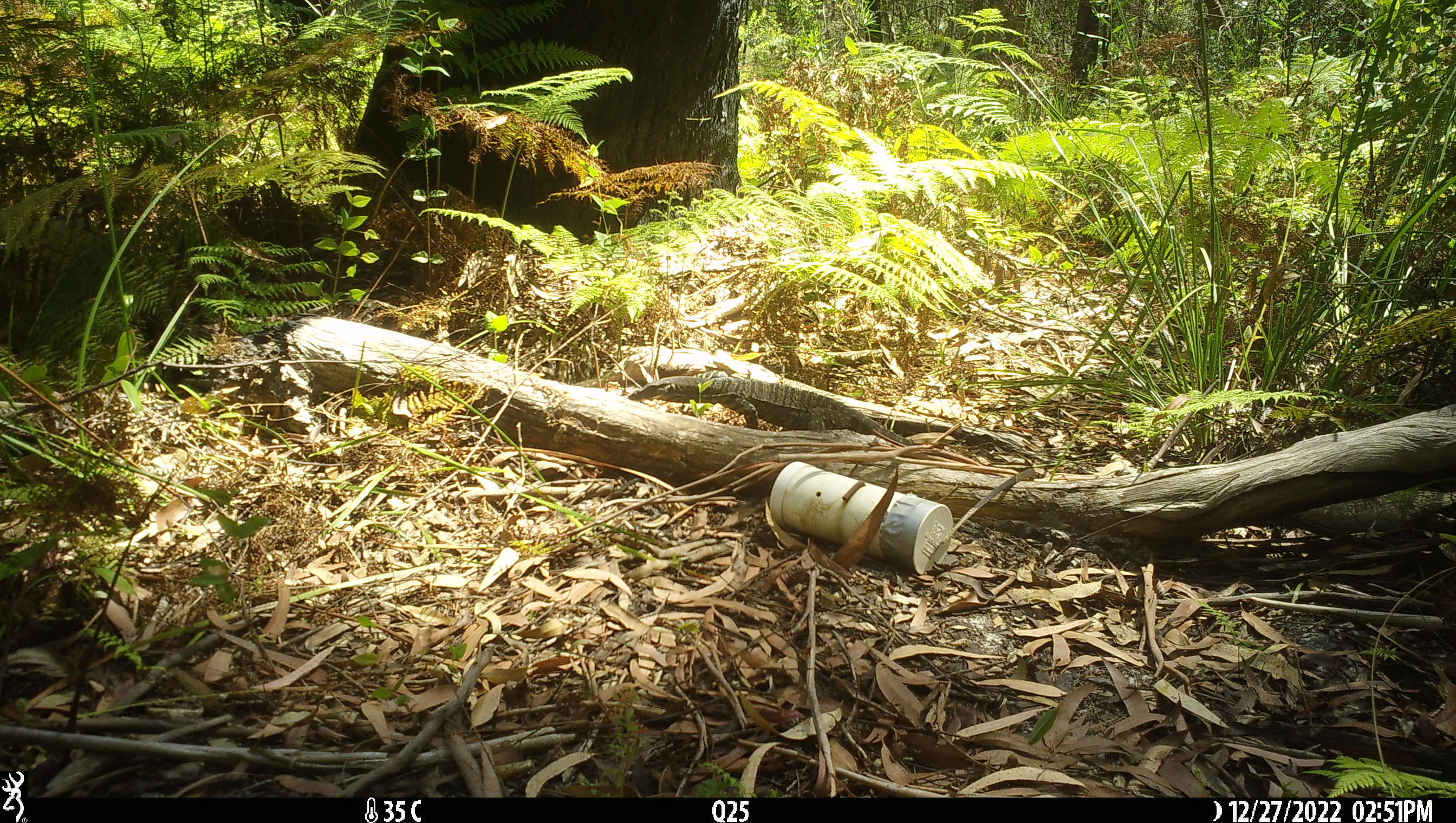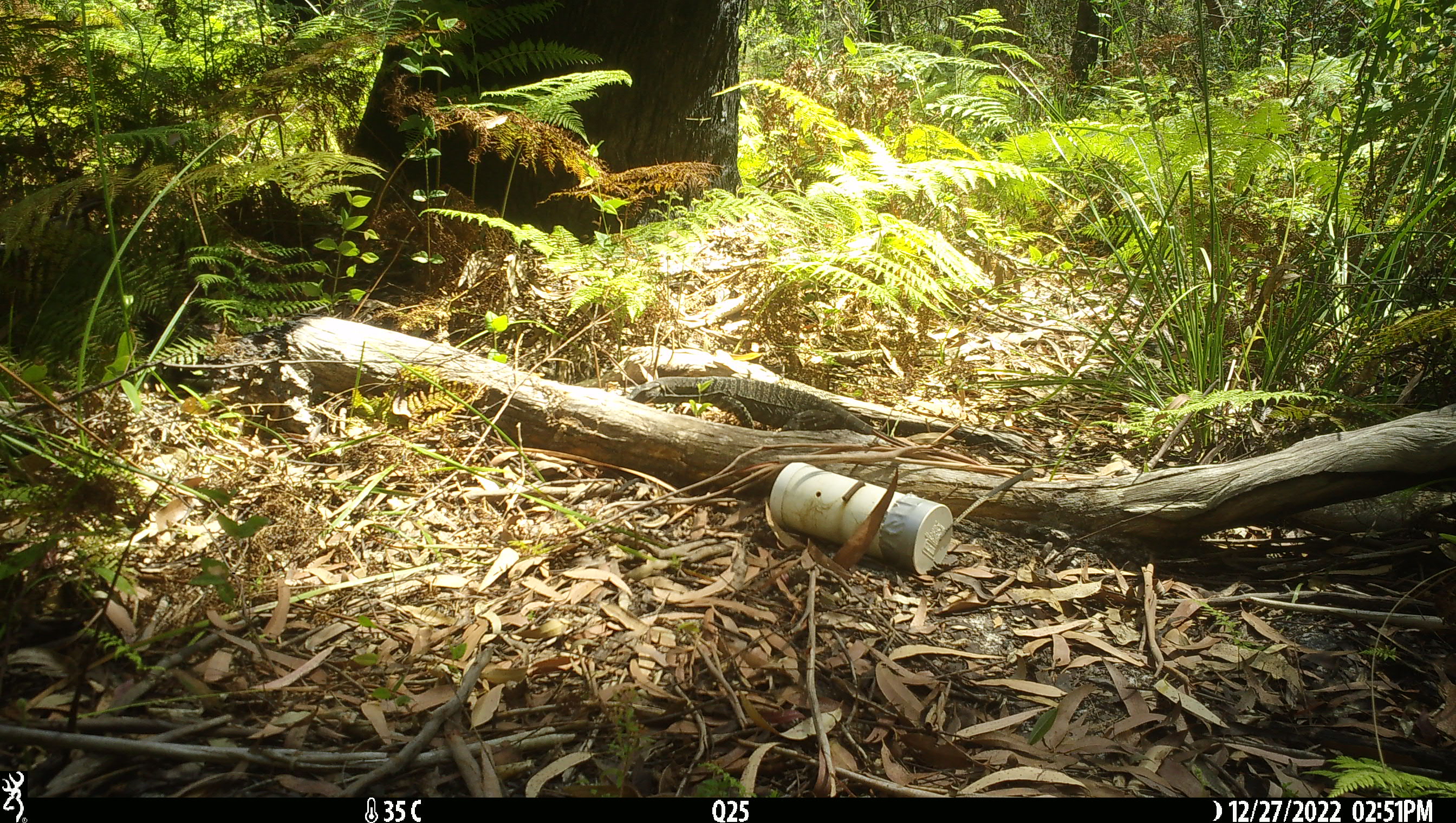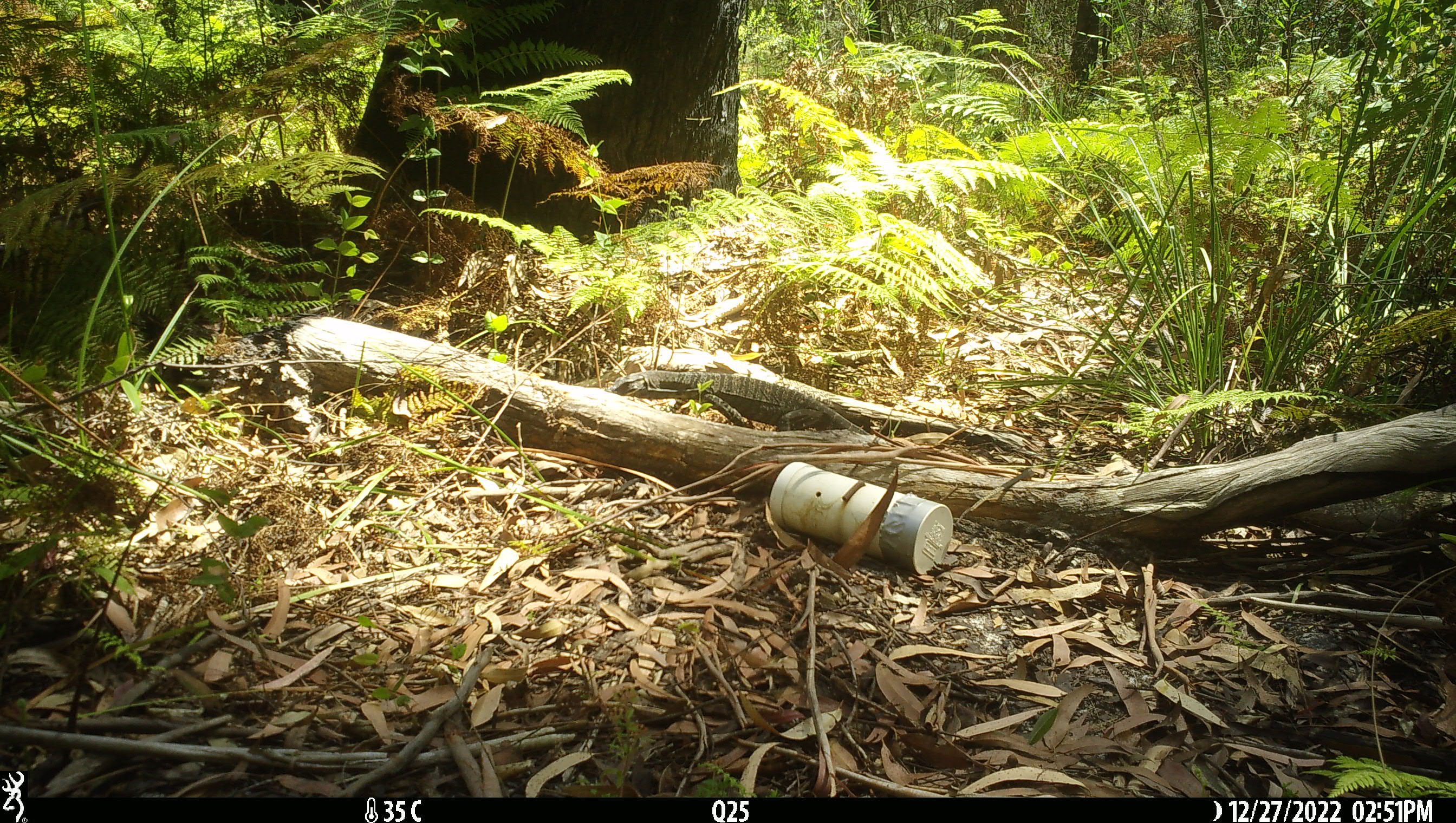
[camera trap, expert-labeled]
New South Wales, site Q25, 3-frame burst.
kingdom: Animalia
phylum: Chordata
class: Reptilia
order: Squamata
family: Varanidae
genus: Varanus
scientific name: Varanus varius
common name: lace monitor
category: goanna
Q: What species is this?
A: Goanna (lace monitor) (Varanus varius).